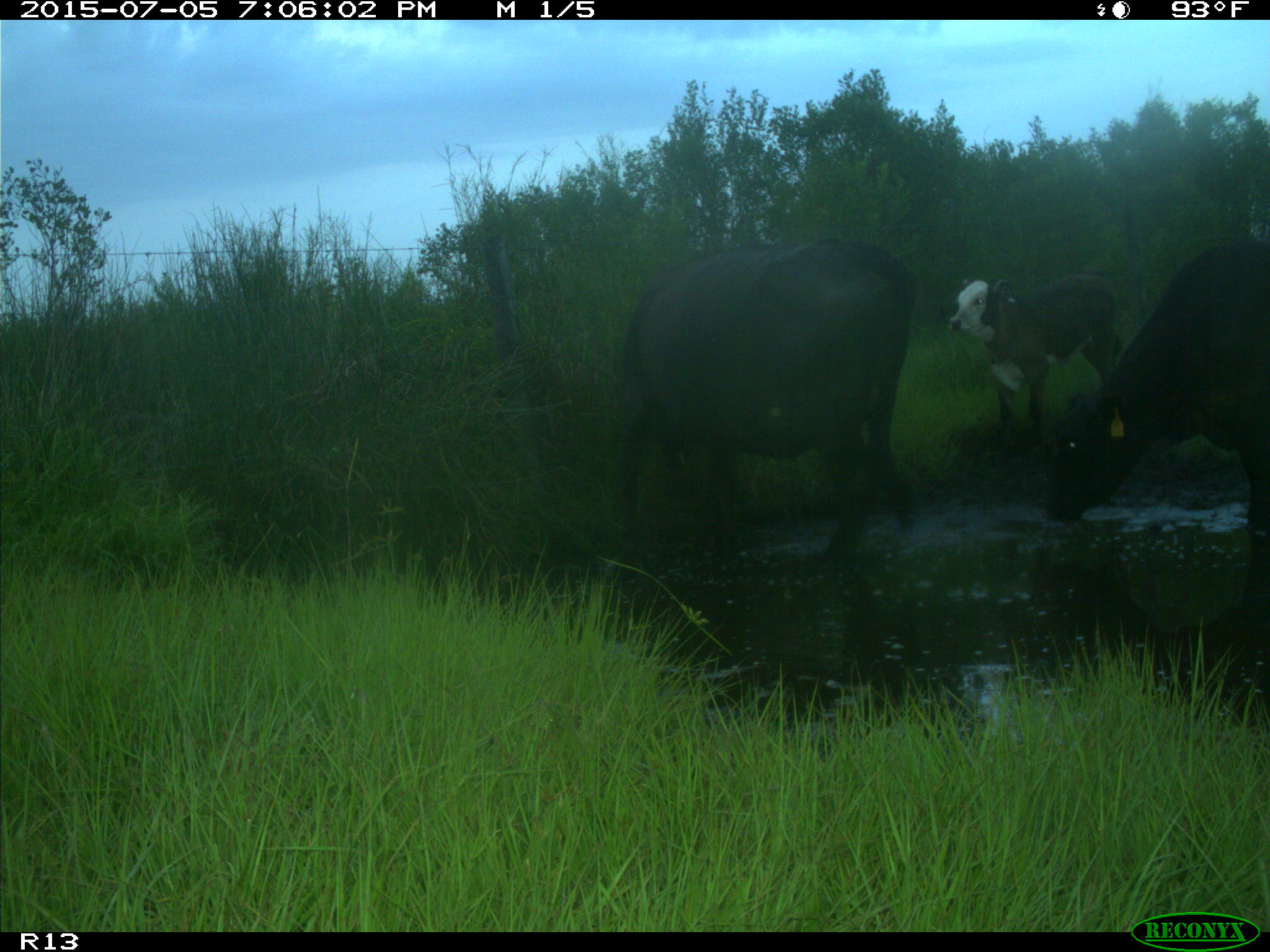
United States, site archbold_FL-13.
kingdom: Animalia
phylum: Chordata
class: Mammalia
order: Artiodactyla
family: Bovidae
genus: Bos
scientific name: Bos taurus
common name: domestic cow